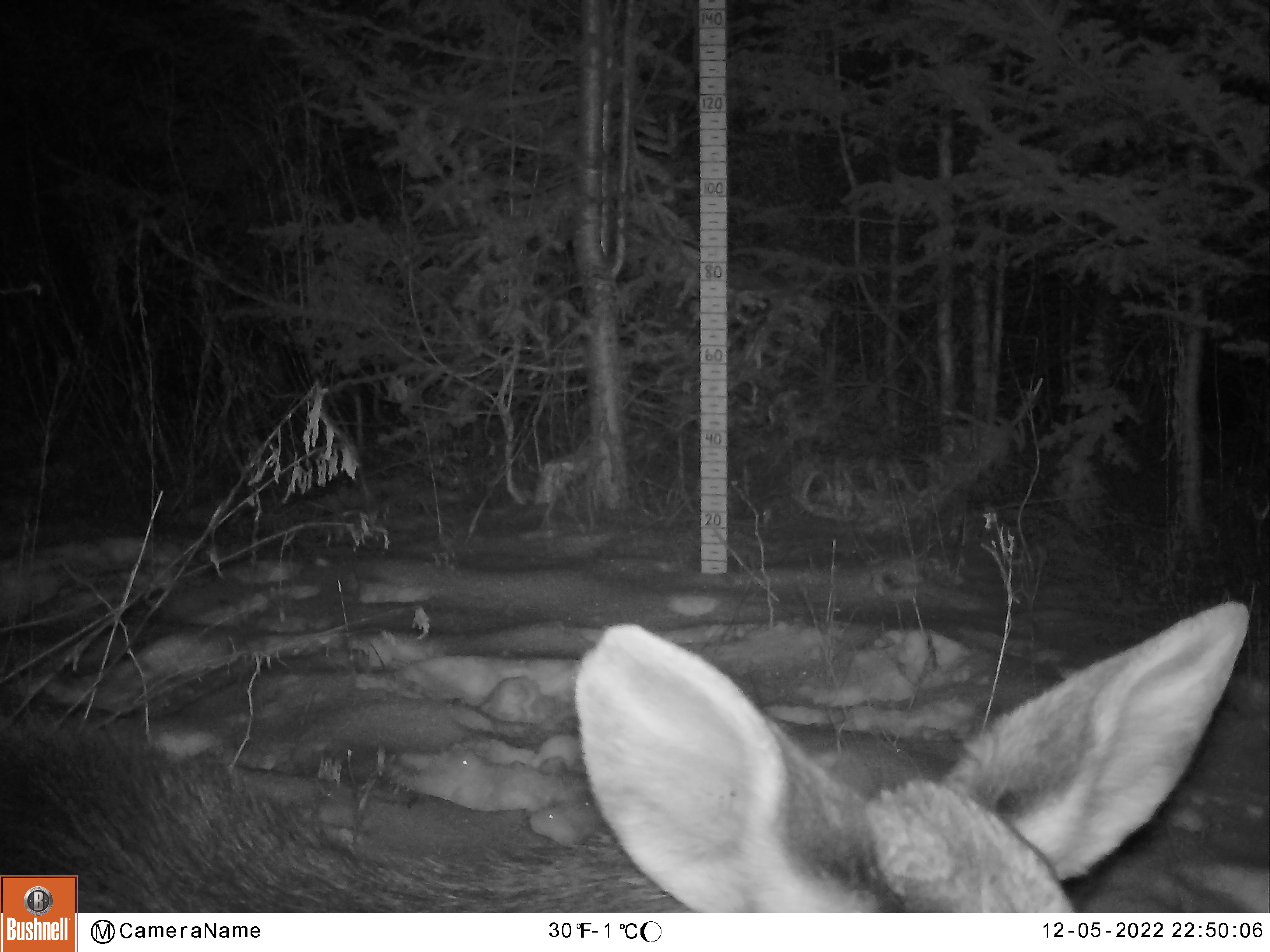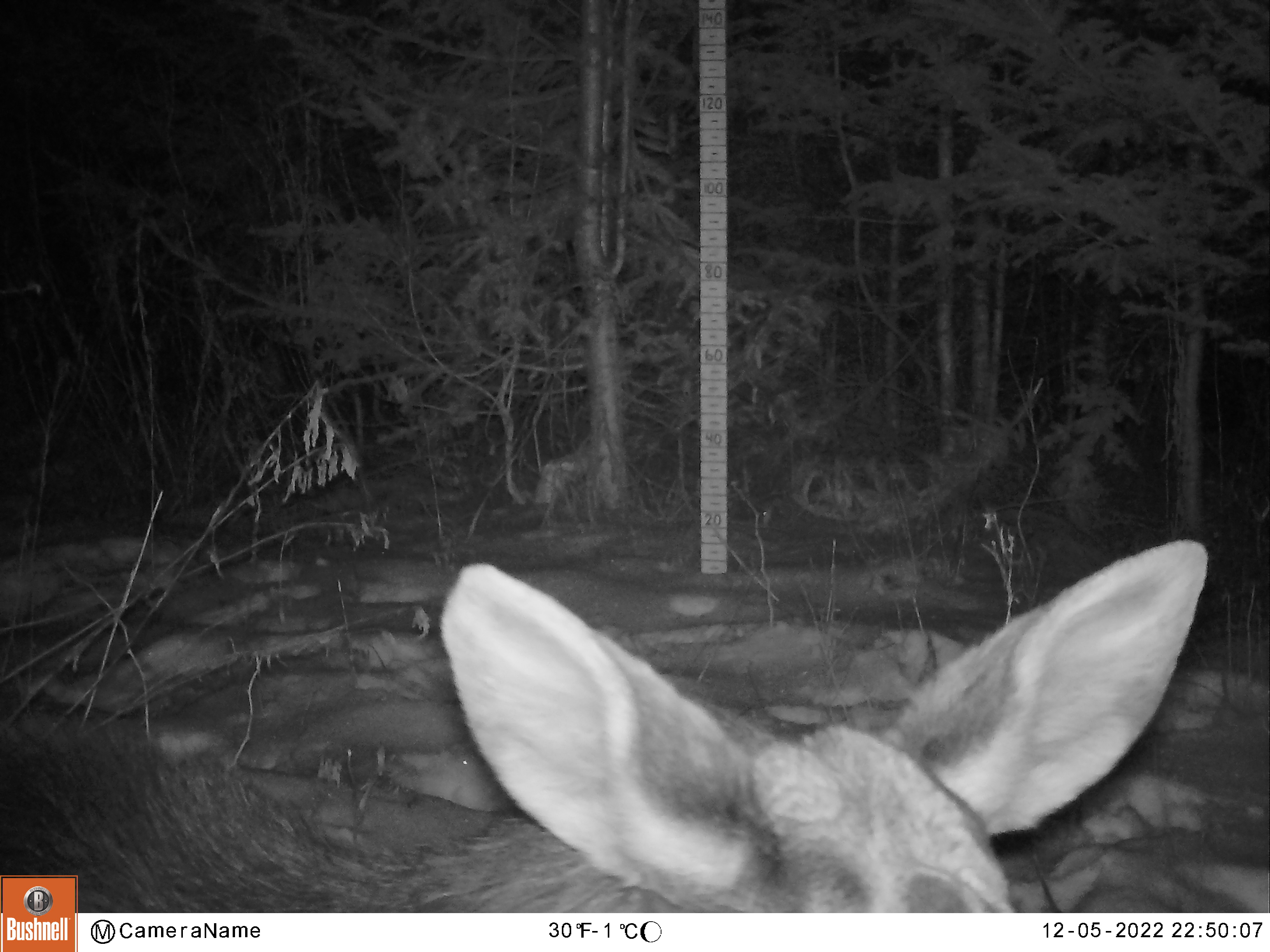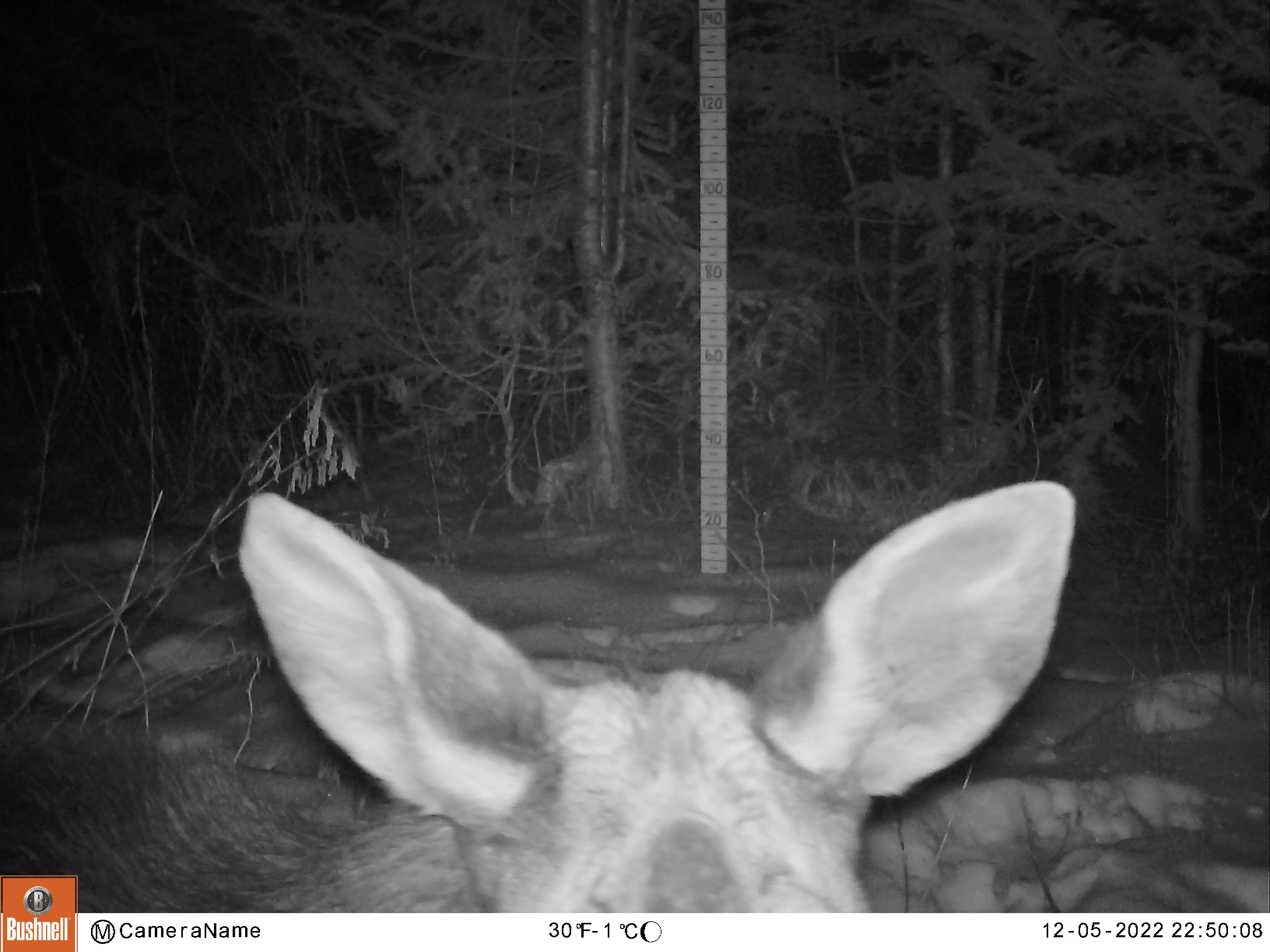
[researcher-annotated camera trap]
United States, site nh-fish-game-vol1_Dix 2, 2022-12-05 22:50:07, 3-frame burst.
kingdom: Animalia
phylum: Chordata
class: Mammalia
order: Artiodactyla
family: Cervidae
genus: Alces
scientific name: Alces alces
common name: moose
Moose (Alces alces).